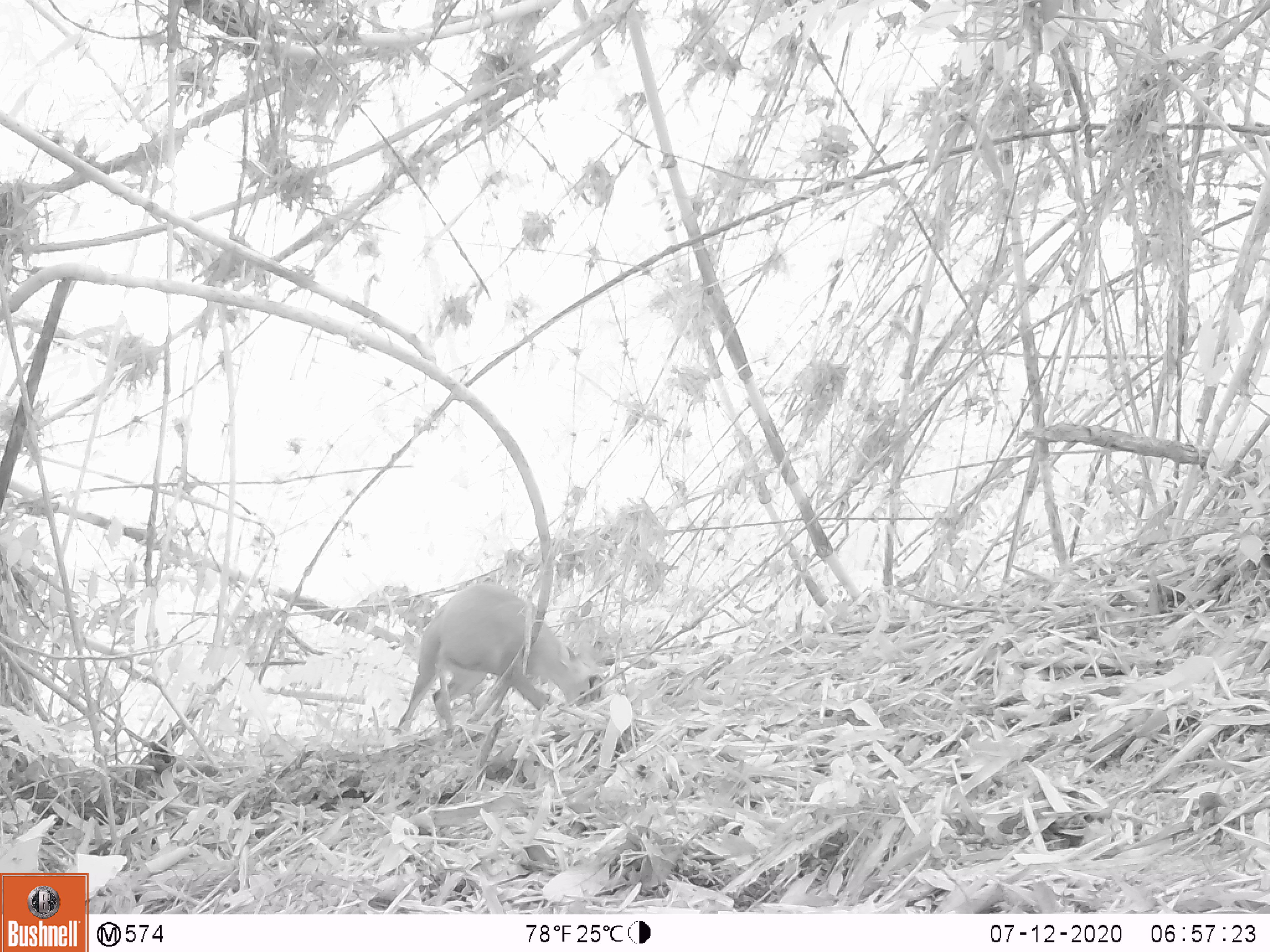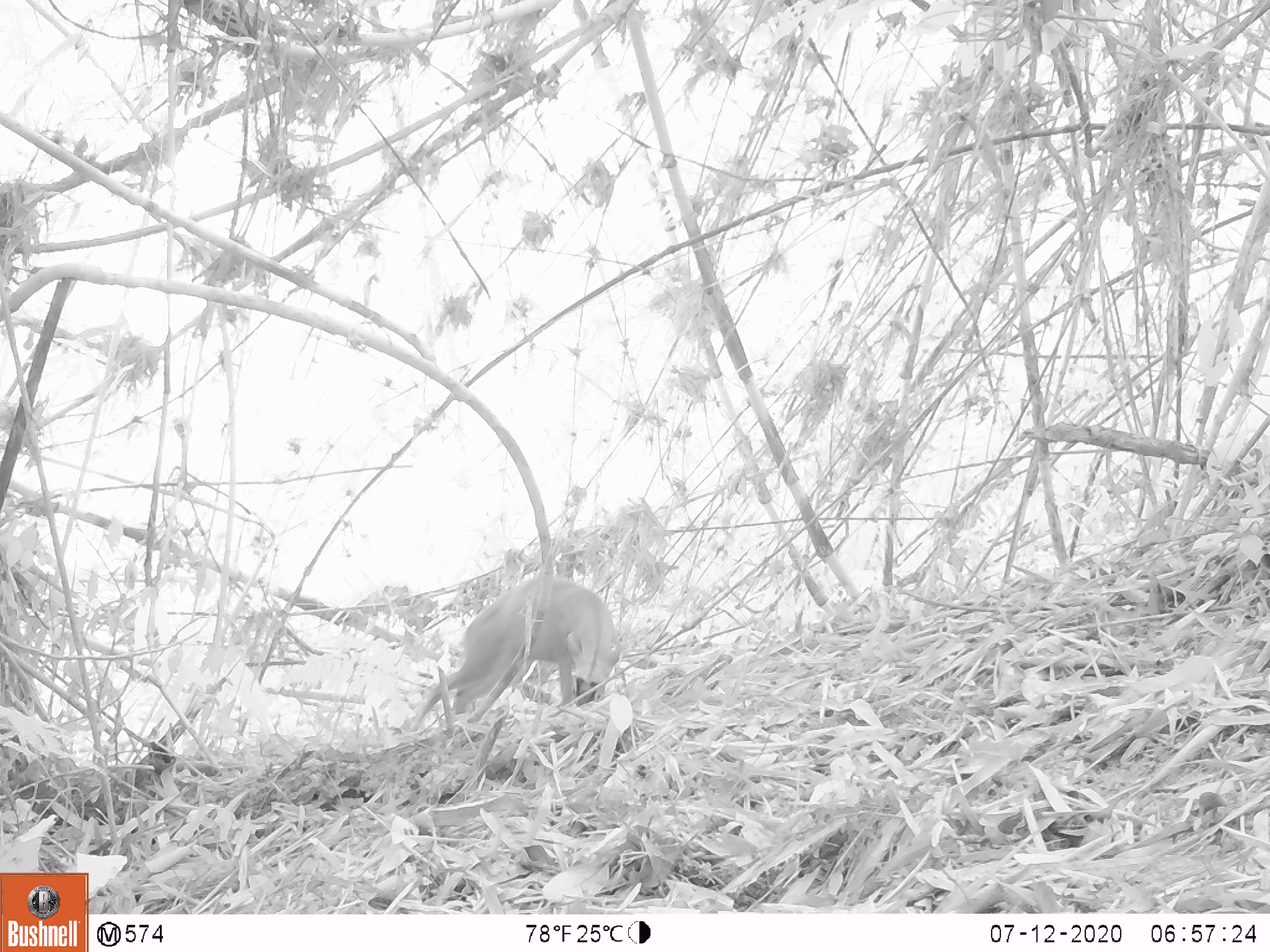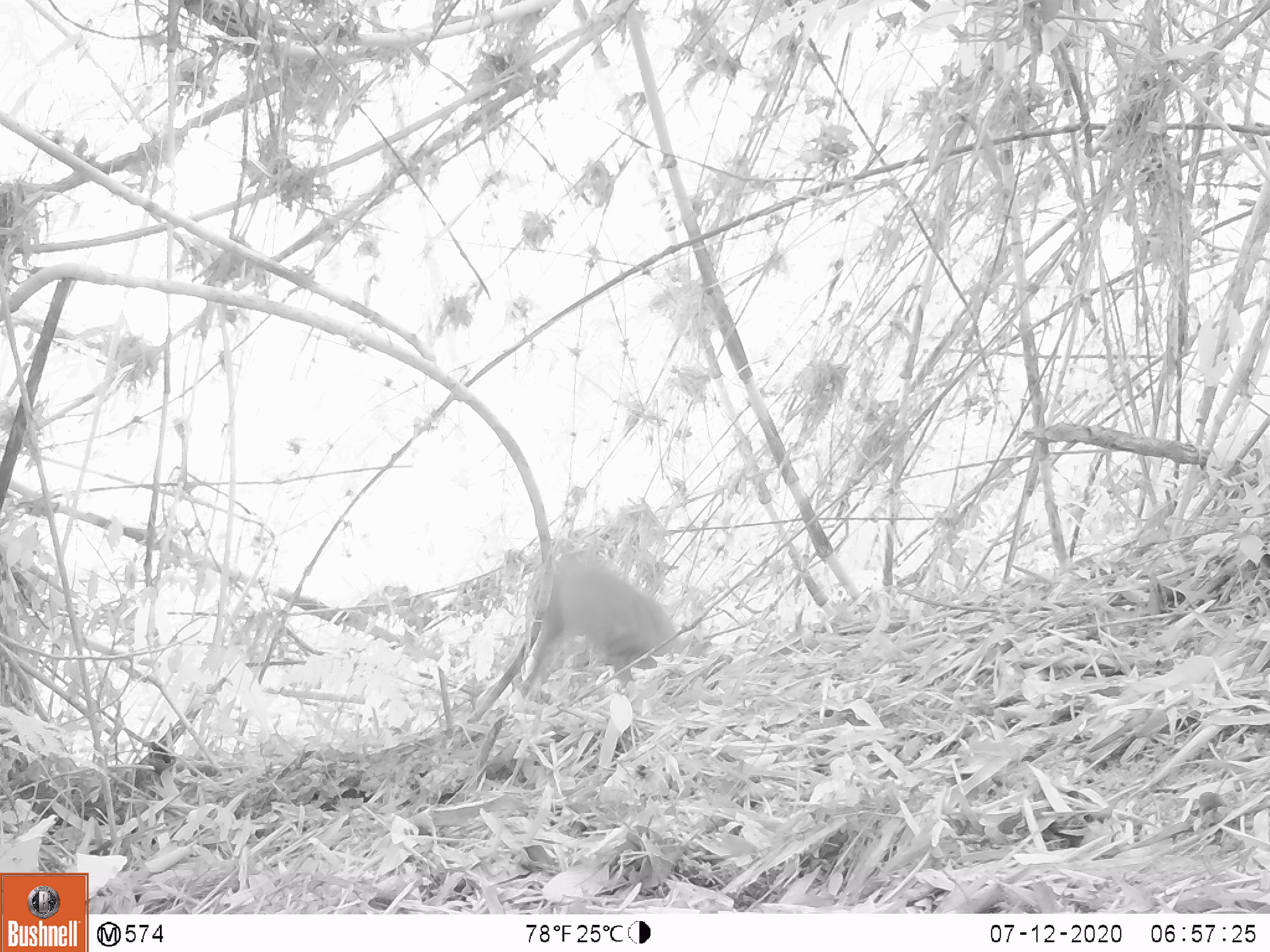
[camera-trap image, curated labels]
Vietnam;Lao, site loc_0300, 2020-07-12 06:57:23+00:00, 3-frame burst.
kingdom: Animalia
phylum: Chordata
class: Mammalia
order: Artiodactyla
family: Cervidae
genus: Muntiacus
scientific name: Muntiacus rooseveltorum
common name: roosevelt's muntjac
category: roosevelts muntjac group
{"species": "roosevelts muntjac group (roosevelt's muntjac) (Muntiacus rooseveltorum)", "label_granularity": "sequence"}